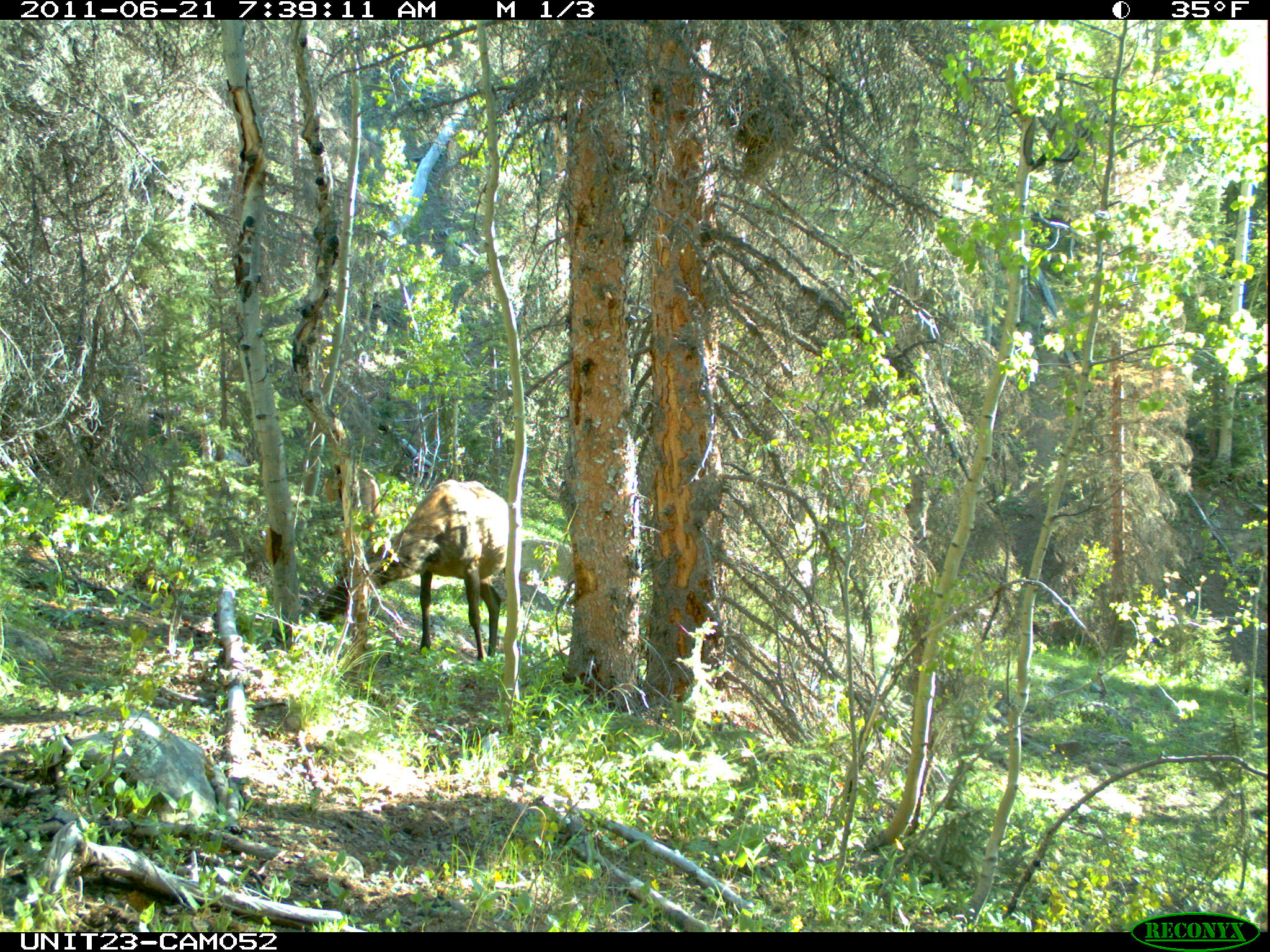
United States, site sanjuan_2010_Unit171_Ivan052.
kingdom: Animalia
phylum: Chordata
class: Mammalia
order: Artiodactyla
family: Cervidae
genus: Cervus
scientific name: Cervus elaphus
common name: red deer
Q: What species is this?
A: Cervus elaphus (red deer).